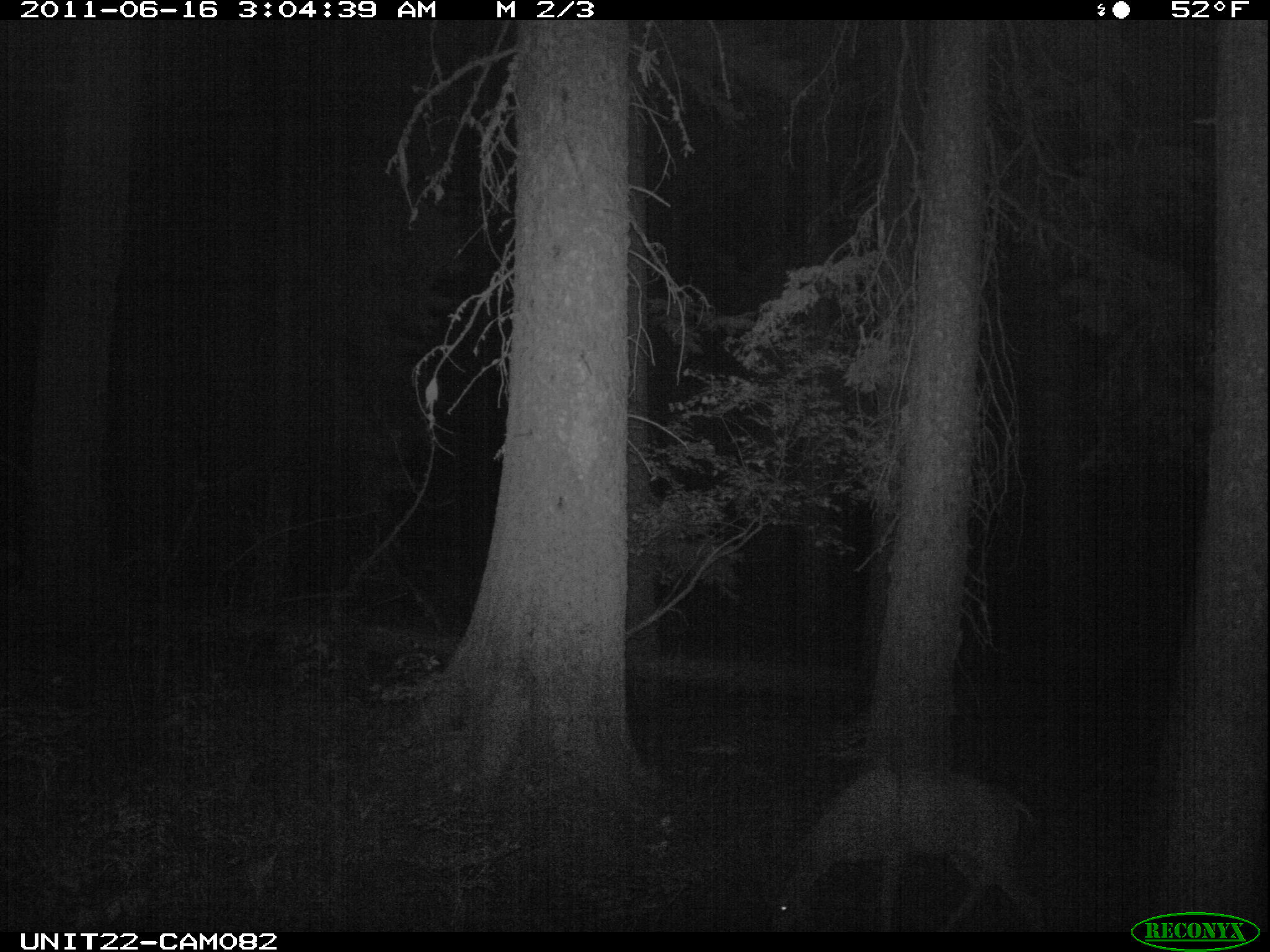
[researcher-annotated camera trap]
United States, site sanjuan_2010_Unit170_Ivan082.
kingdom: Animalia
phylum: Chordata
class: Mammalia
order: Artiodactyla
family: Cervidae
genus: Odocoileus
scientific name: Odocoileus hemionus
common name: mule deer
Odocoileus hemionus (mule deer).